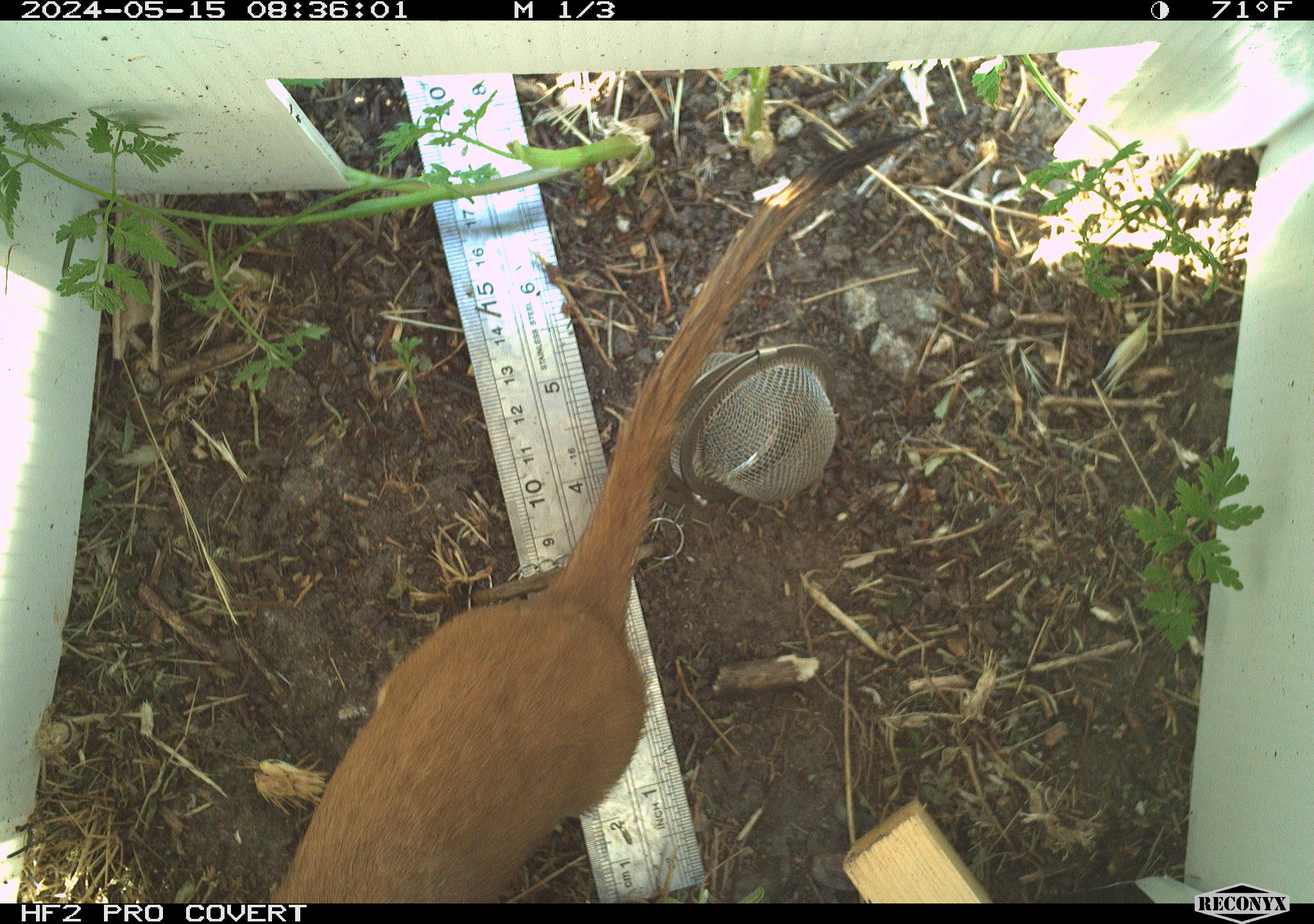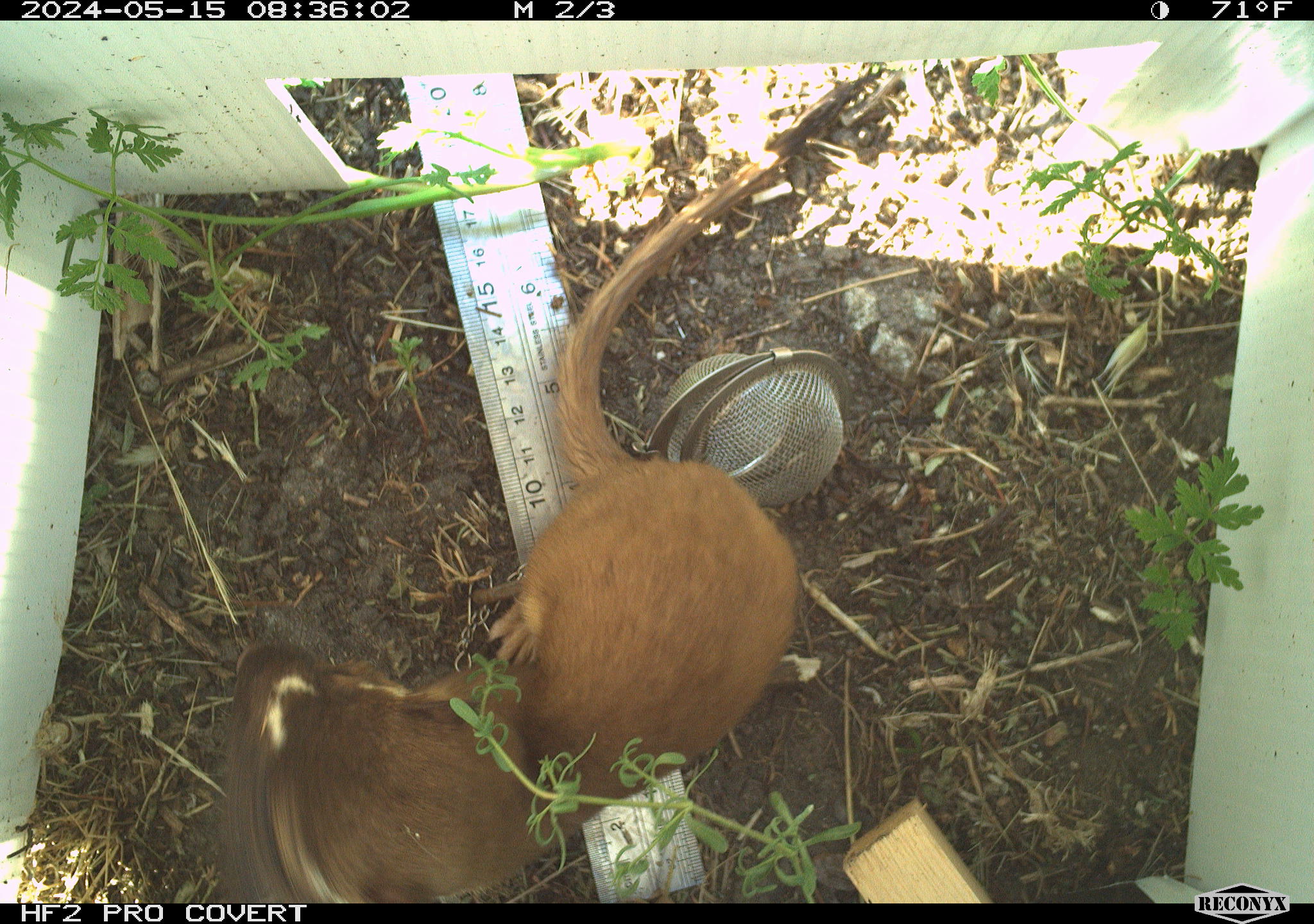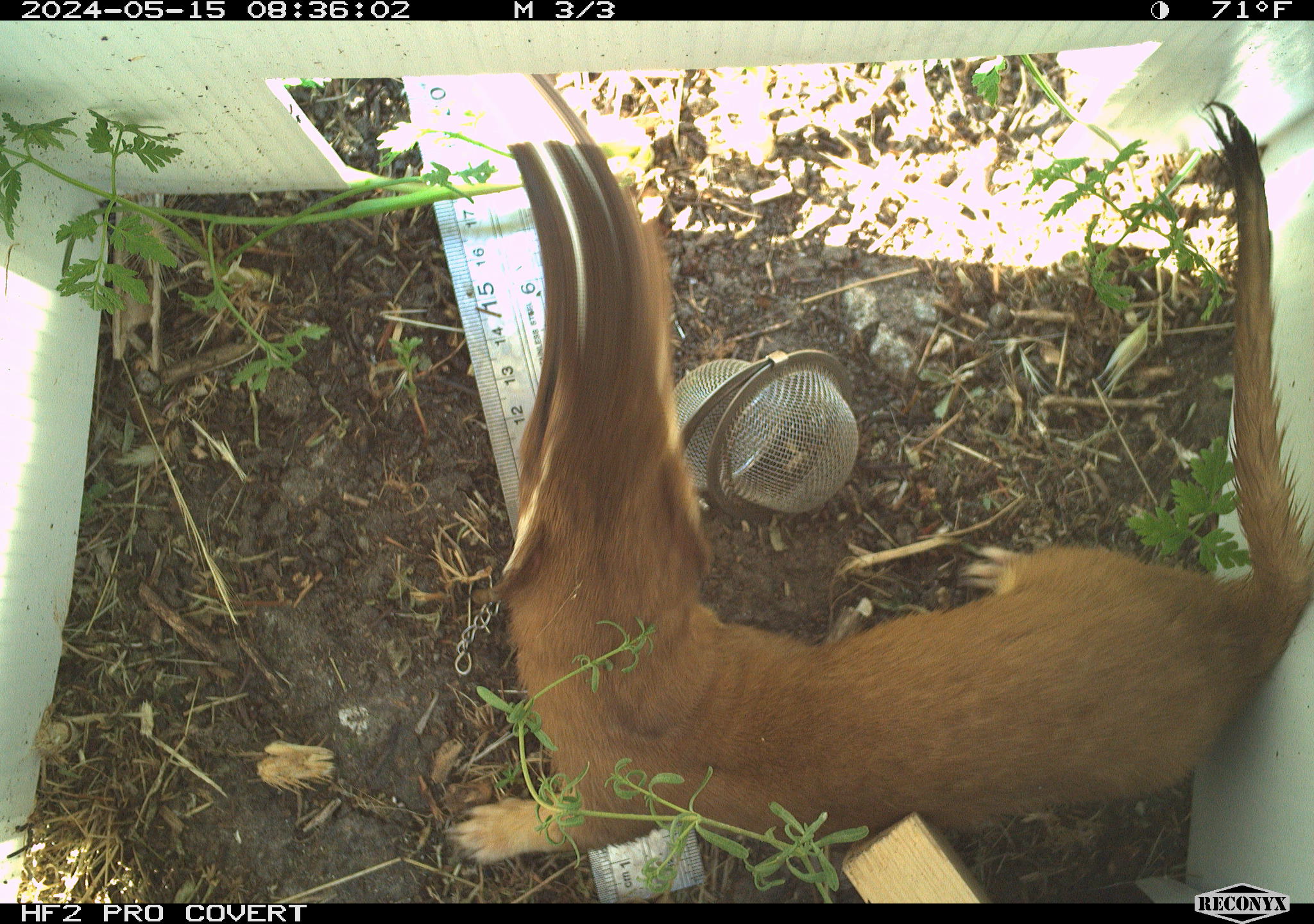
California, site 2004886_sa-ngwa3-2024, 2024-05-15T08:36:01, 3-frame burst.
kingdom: Animalia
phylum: Chordata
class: Mammalia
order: Carnivora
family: Mustelidae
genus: Neogale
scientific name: Neogale frenata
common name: long-tailed weasel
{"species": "long-tailed weasel (Neogale frenata)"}